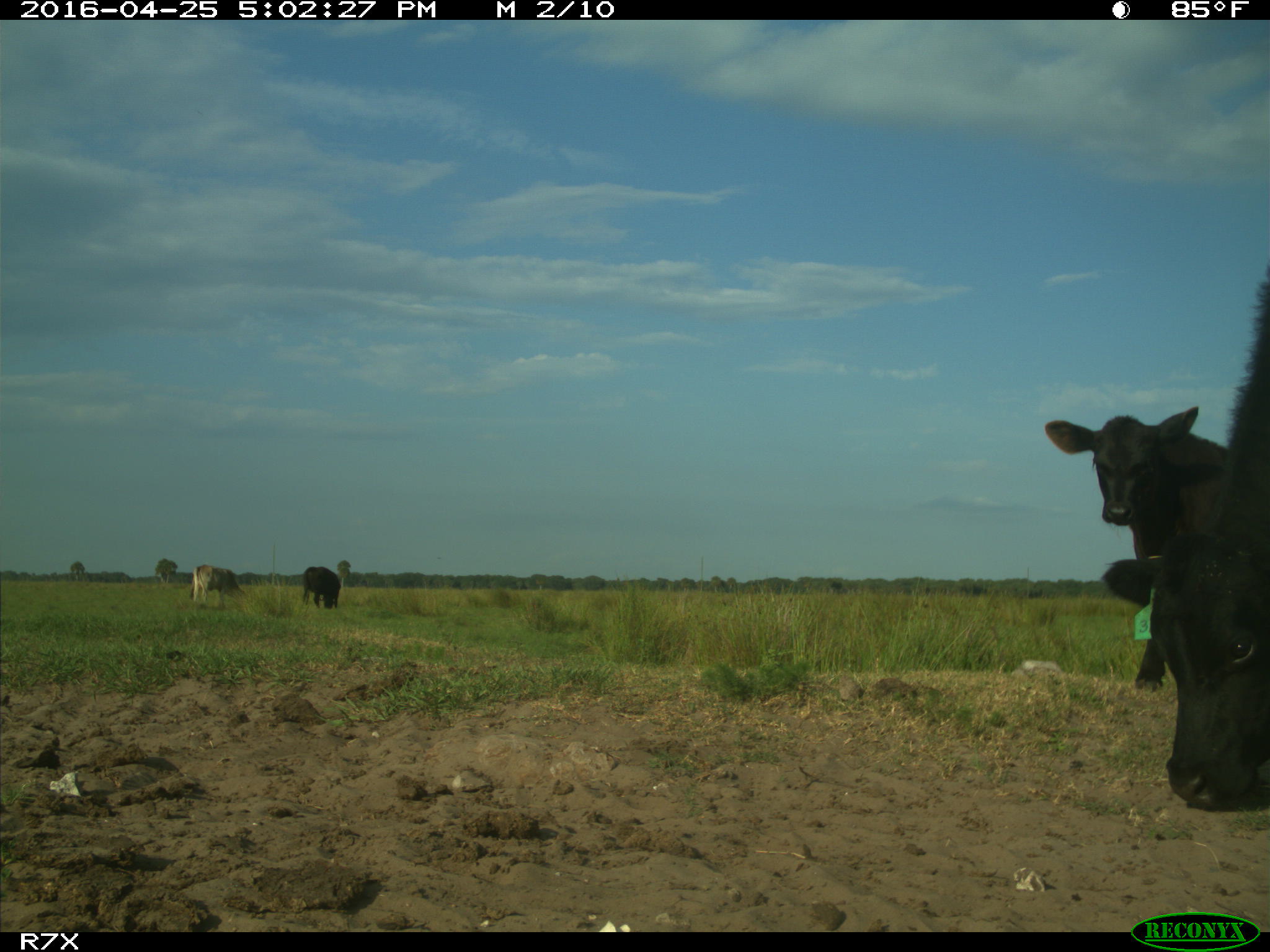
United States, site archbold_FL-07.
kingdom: Animalia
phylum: Chordata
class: Mammalia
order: Artiodactyla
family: Bovidae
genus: Bos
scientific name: Bos taurus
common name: domestic cow